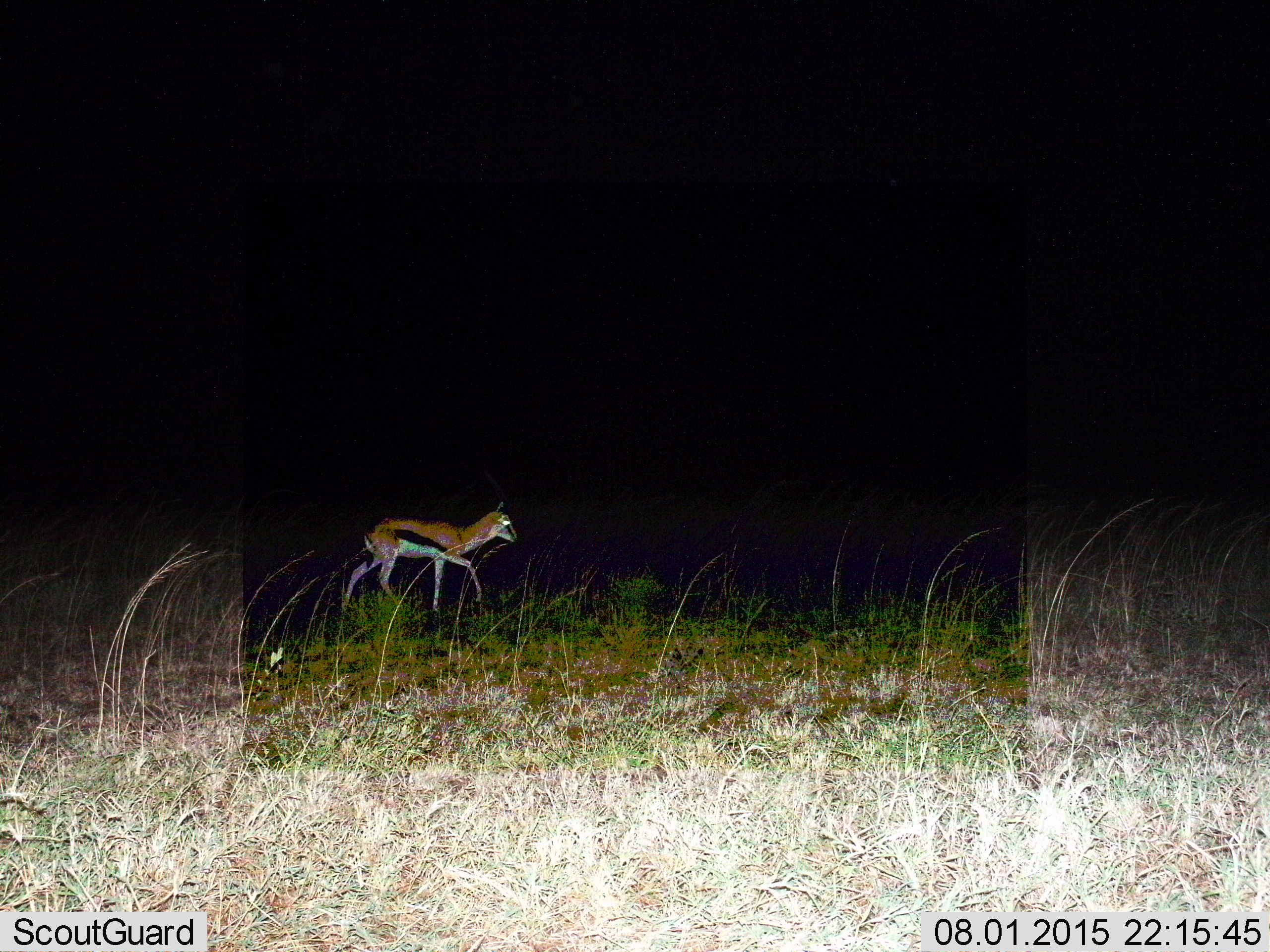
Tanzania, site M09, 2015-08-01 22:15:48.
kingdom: Animalia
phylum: Chordata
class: Mammalia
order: Artiodactyla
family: Bovidae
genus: Eudorcas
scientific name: Eudorcas thomsonii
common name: thomson's gazelle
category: gazellethomsons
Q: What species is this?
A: Gazellethomsons (thomson's gazelle) (Eudorcas thomsonii).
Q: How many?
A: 1.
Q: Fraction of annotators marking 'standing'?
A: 20%.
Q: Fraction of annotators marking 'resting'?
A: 0%.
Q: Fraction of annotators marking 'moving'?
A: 80%.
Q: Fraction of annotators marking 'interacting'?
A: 0%.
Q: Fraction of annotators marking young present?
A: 0%.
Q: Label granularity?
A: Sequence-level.